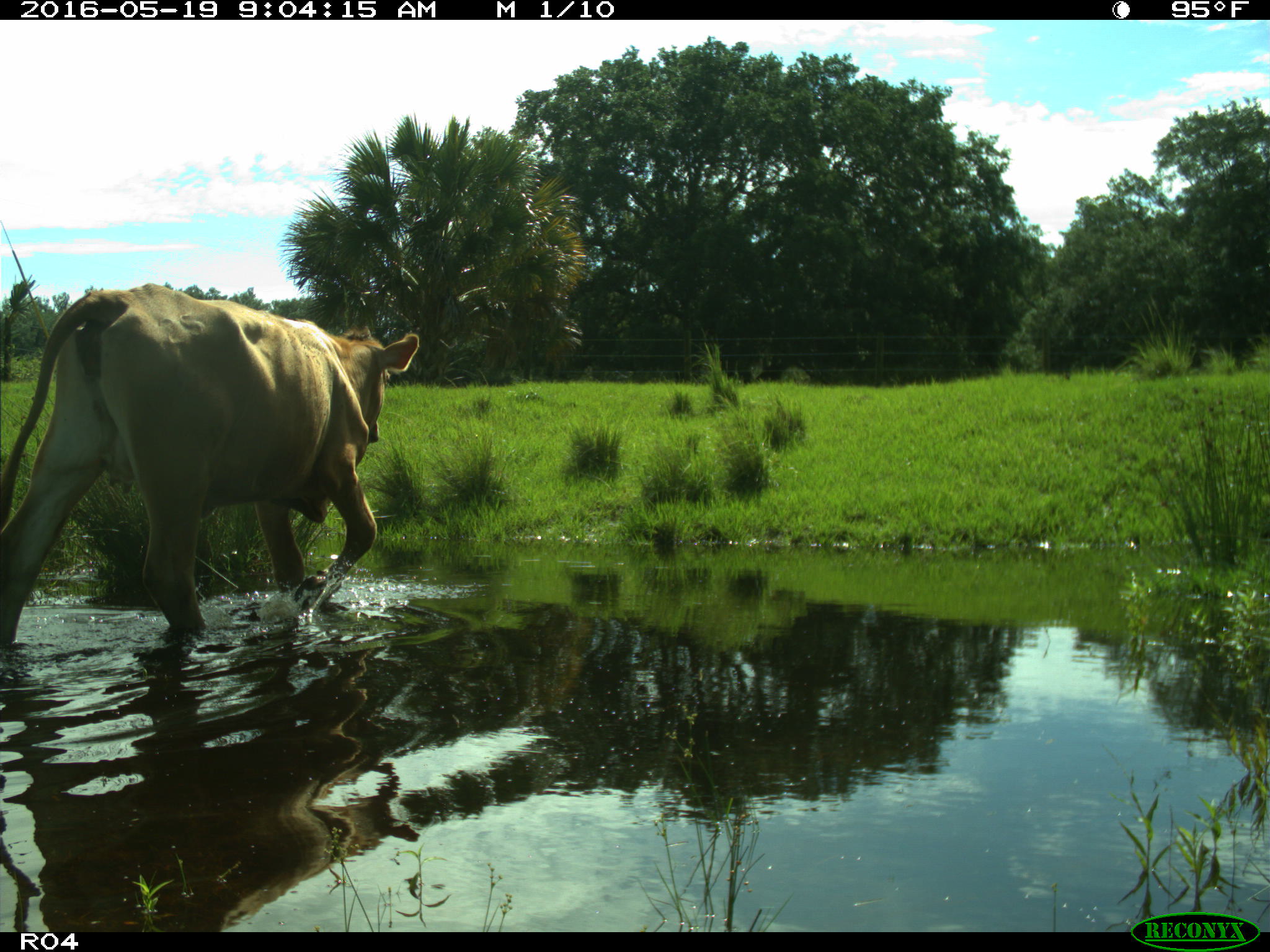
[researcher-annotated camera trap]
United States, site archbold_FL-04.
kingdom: Animalia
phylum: Chordata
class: Mammalia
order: Artiodactyla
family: Bovidae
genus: Bos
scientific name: Bos taurus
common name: domestic cow